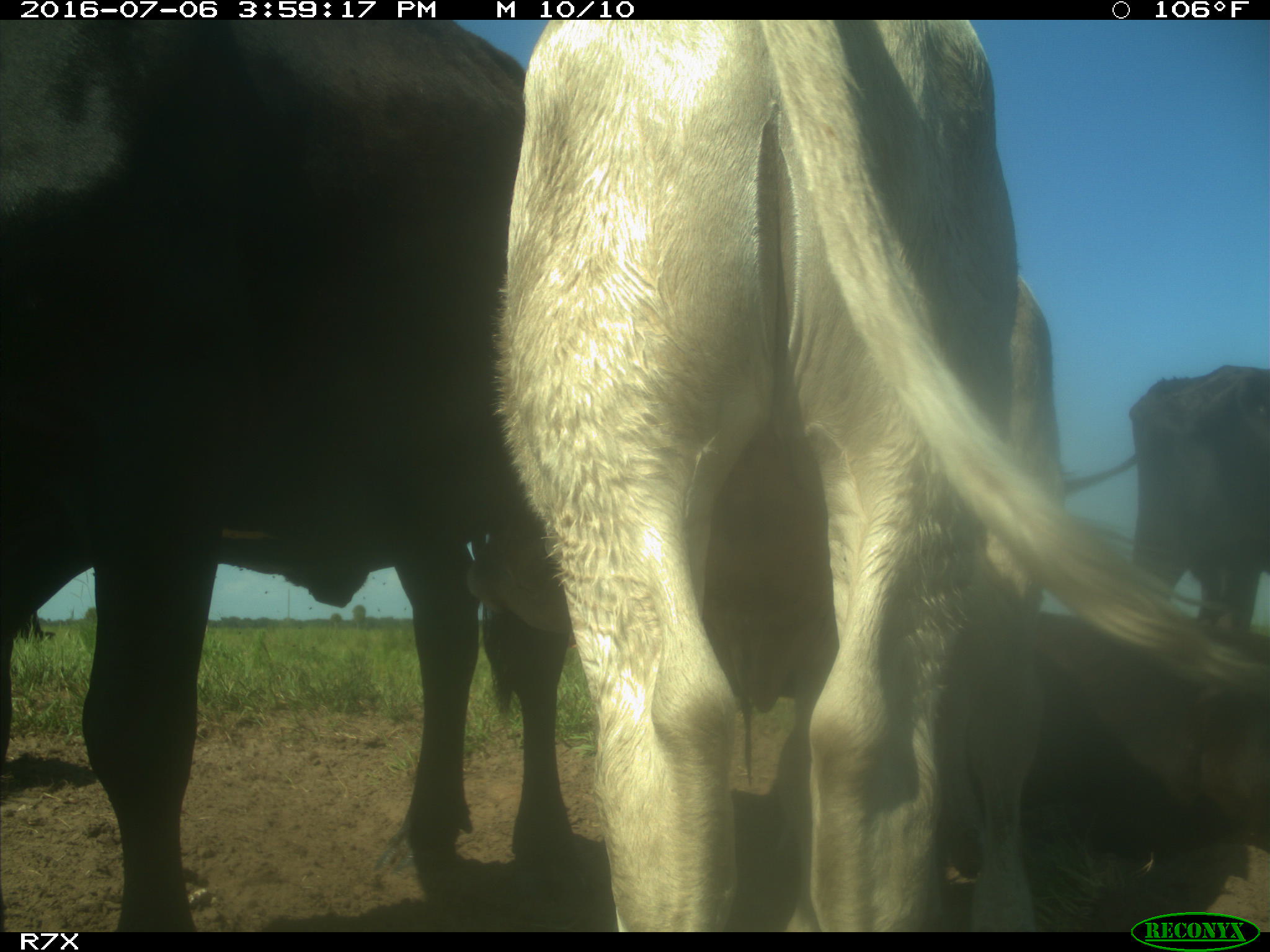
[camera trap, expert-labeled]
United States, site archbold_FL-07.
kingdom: Animalia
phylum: Chordata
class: Mammalia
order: Artiodactyla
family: Bovidae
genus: Bos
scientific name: Bos taurus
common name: domestic cow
Bos taurus (domestic cow).